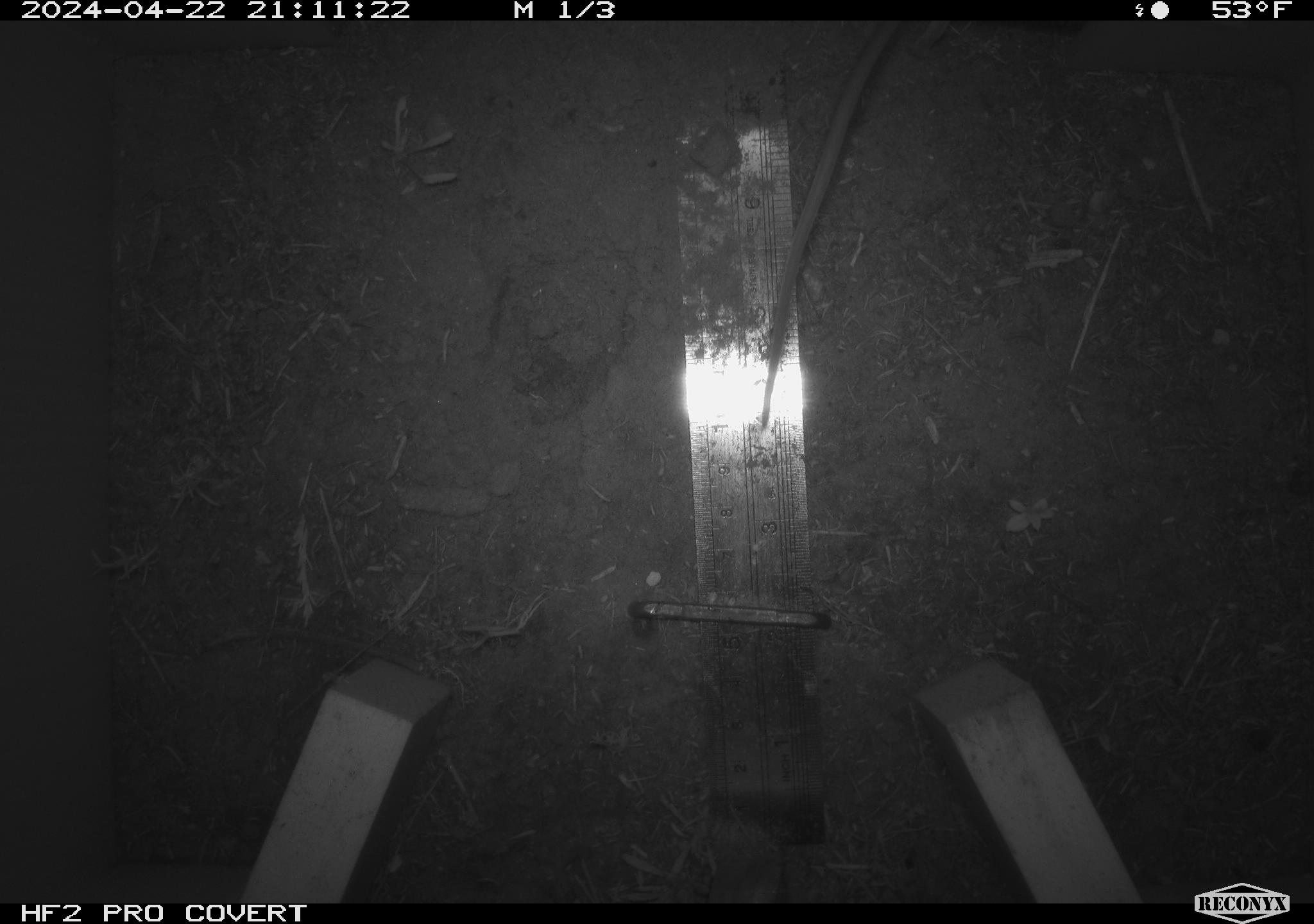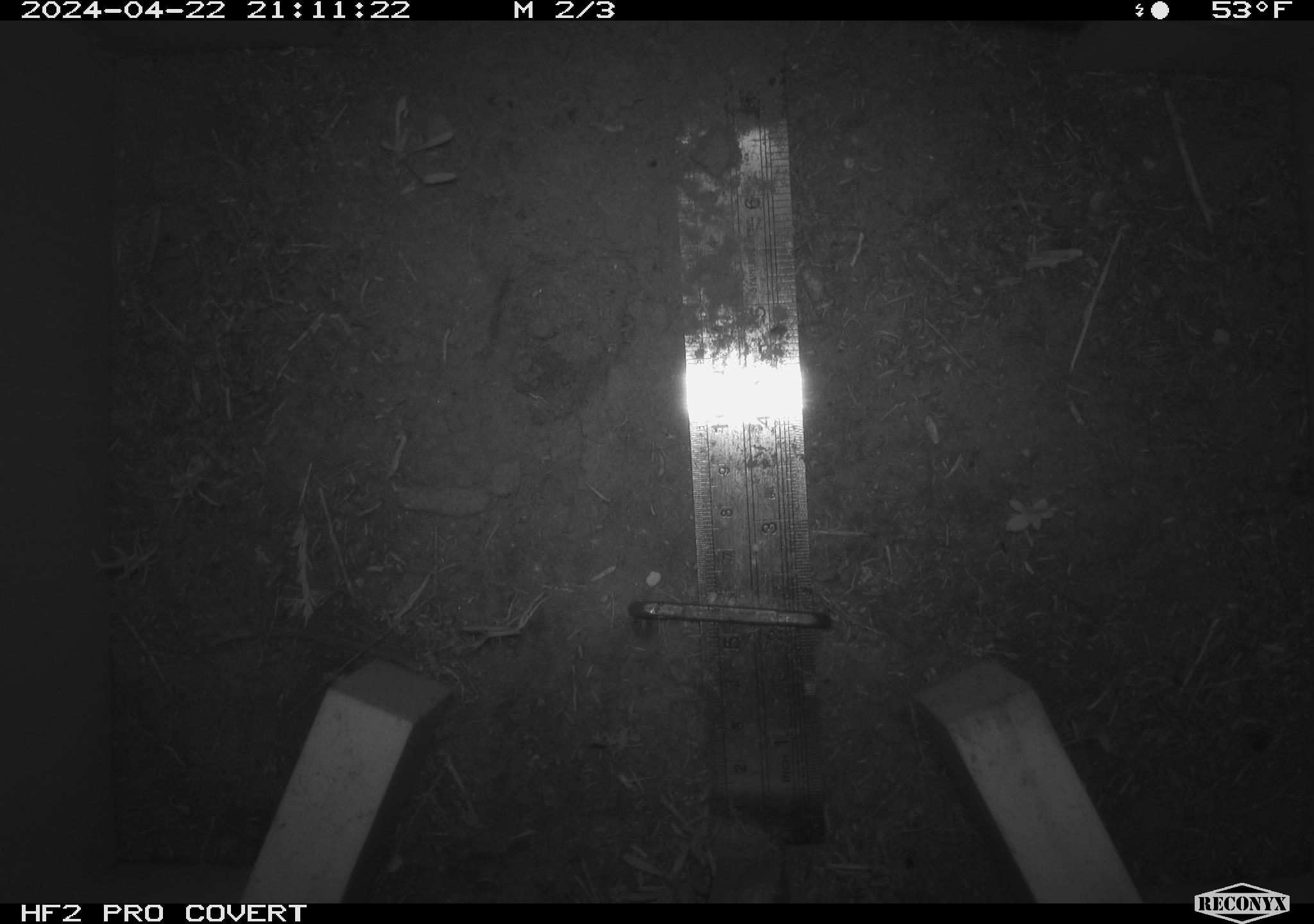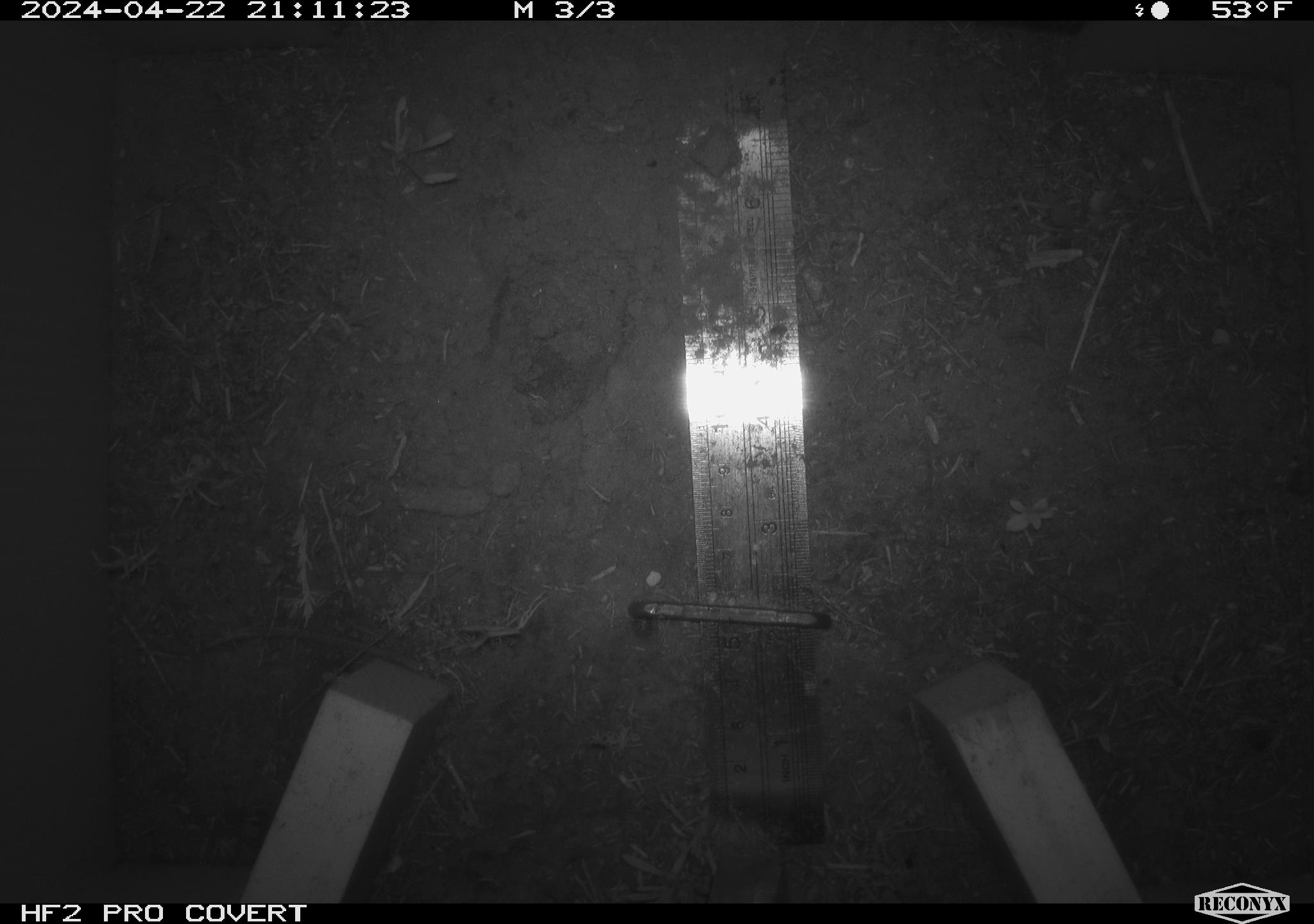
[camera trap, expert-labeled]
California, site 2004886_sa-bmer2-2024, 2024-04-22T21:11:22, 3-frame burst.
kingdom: Animalia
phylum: Chordata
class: Mammalia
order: Rodentia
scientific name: Rodentia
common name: mouse species